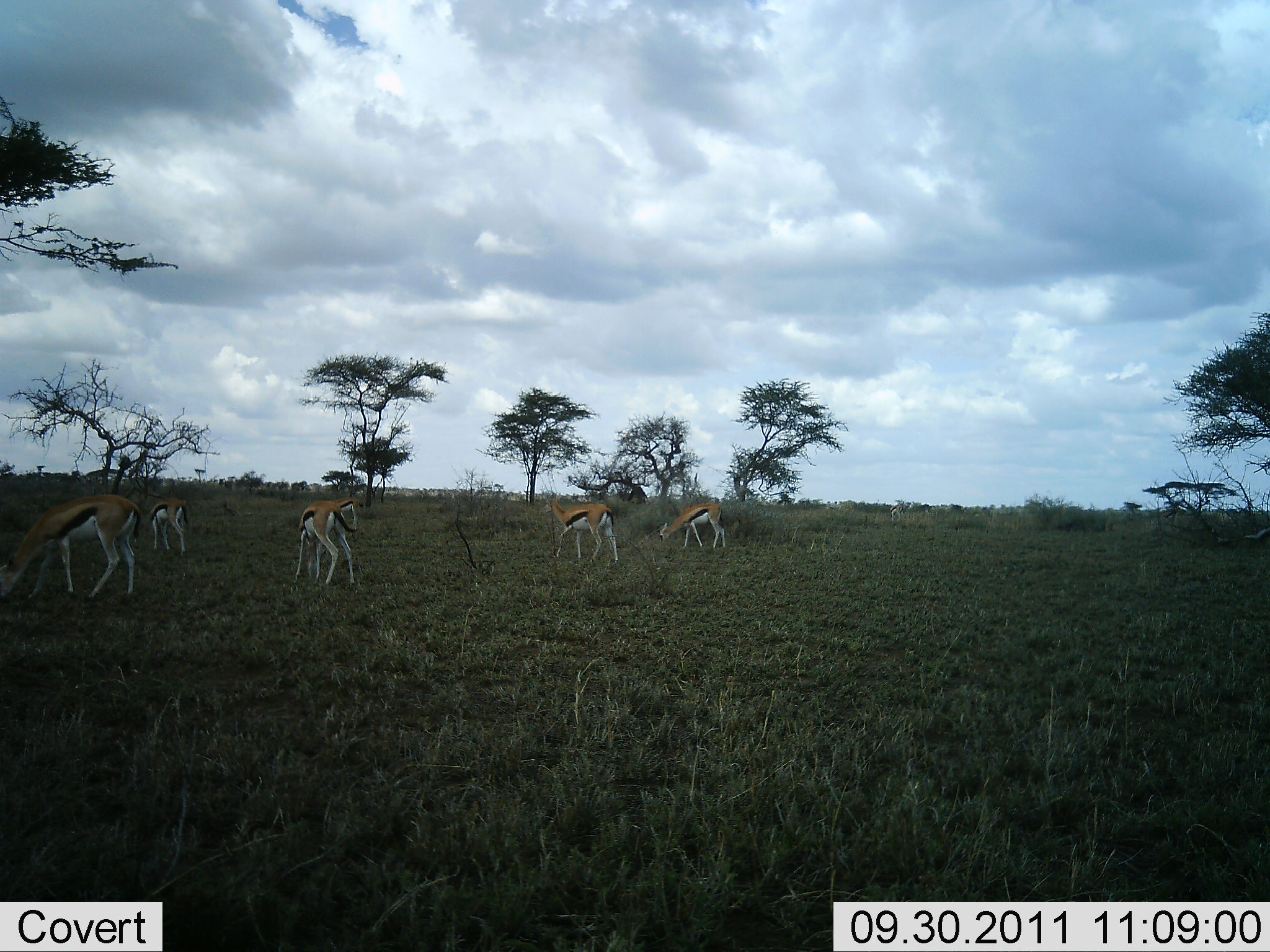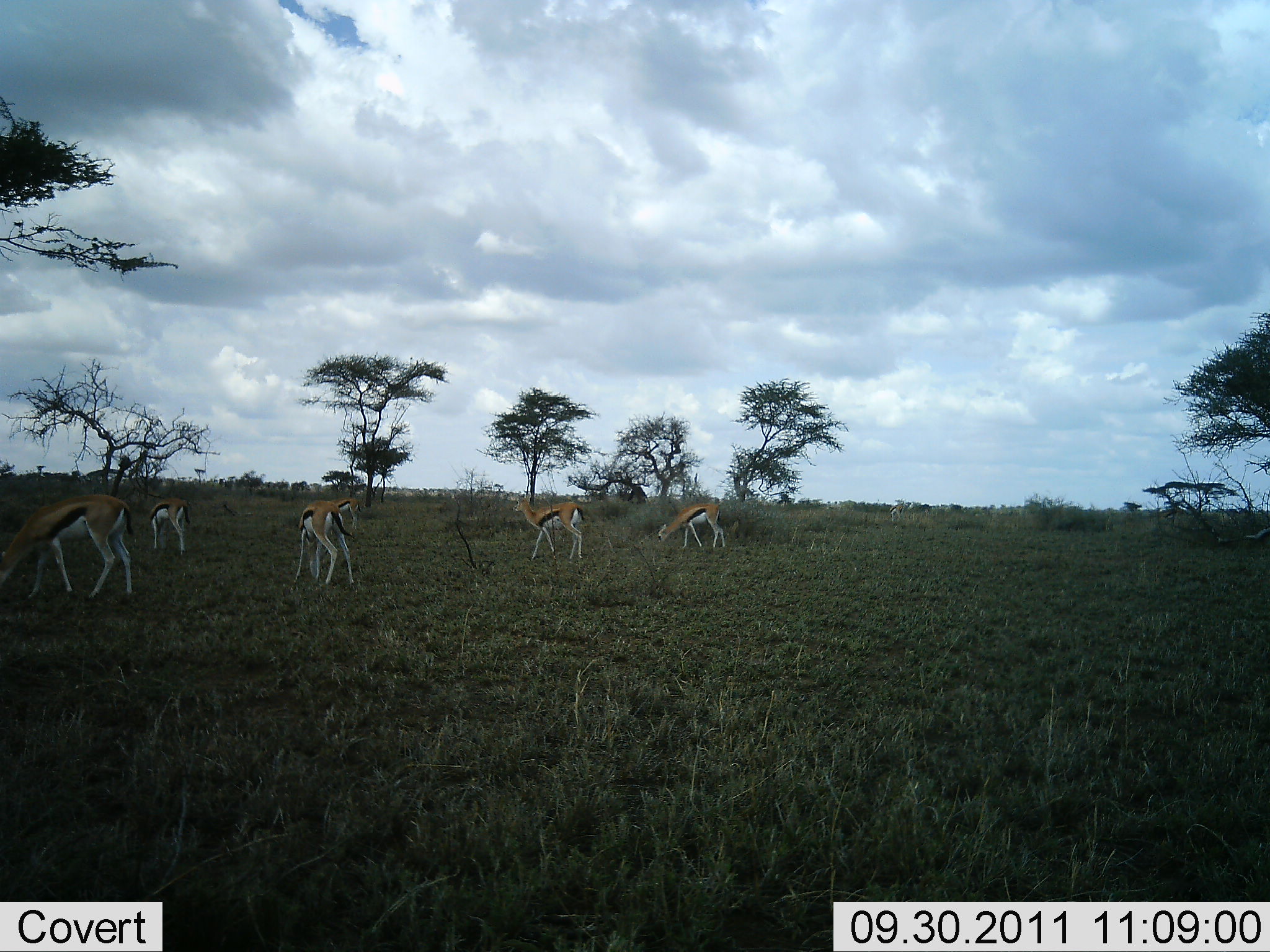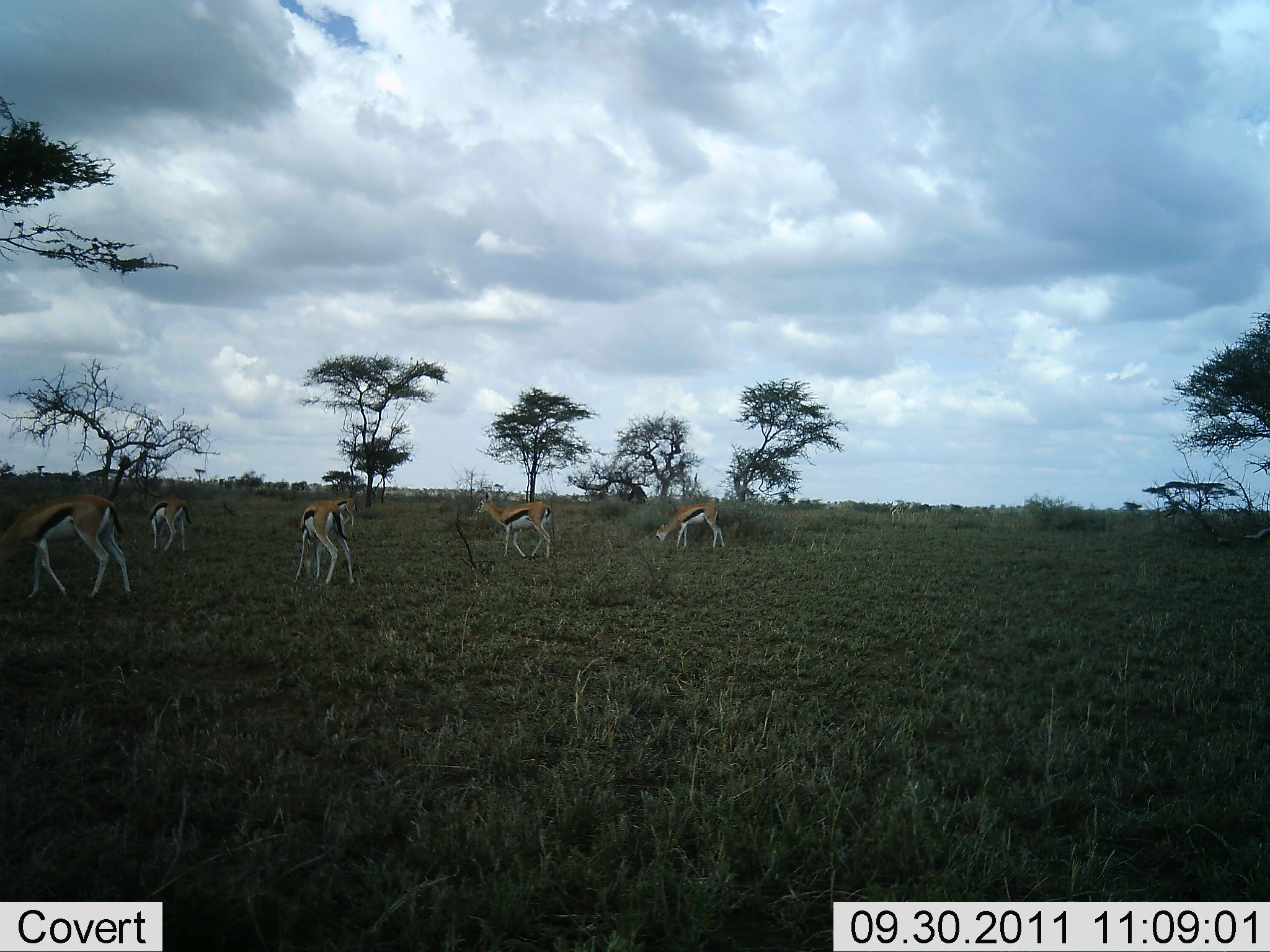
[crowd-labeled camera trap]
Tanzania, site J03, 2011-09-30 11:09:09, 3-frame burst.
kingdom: Animalia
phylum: Chordata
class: Mammalia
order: Artiodactyla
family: Bovidae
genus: Eudorcas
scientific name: Eudorcas thomsonii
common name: thomson's gazelle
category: gazellethomsons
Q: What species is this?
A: Gazellethomsons (thomson's gazelle) (Eudorcas thomsonii).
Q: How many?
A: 6.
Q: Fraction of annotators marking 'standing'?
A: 58%.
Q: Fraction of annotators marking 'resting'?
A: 0%.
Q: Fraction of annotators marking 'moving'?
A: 75%.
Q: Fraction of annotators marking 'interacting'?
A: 0%.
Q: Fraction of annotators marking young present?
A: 0%.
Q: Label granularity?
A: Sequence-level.